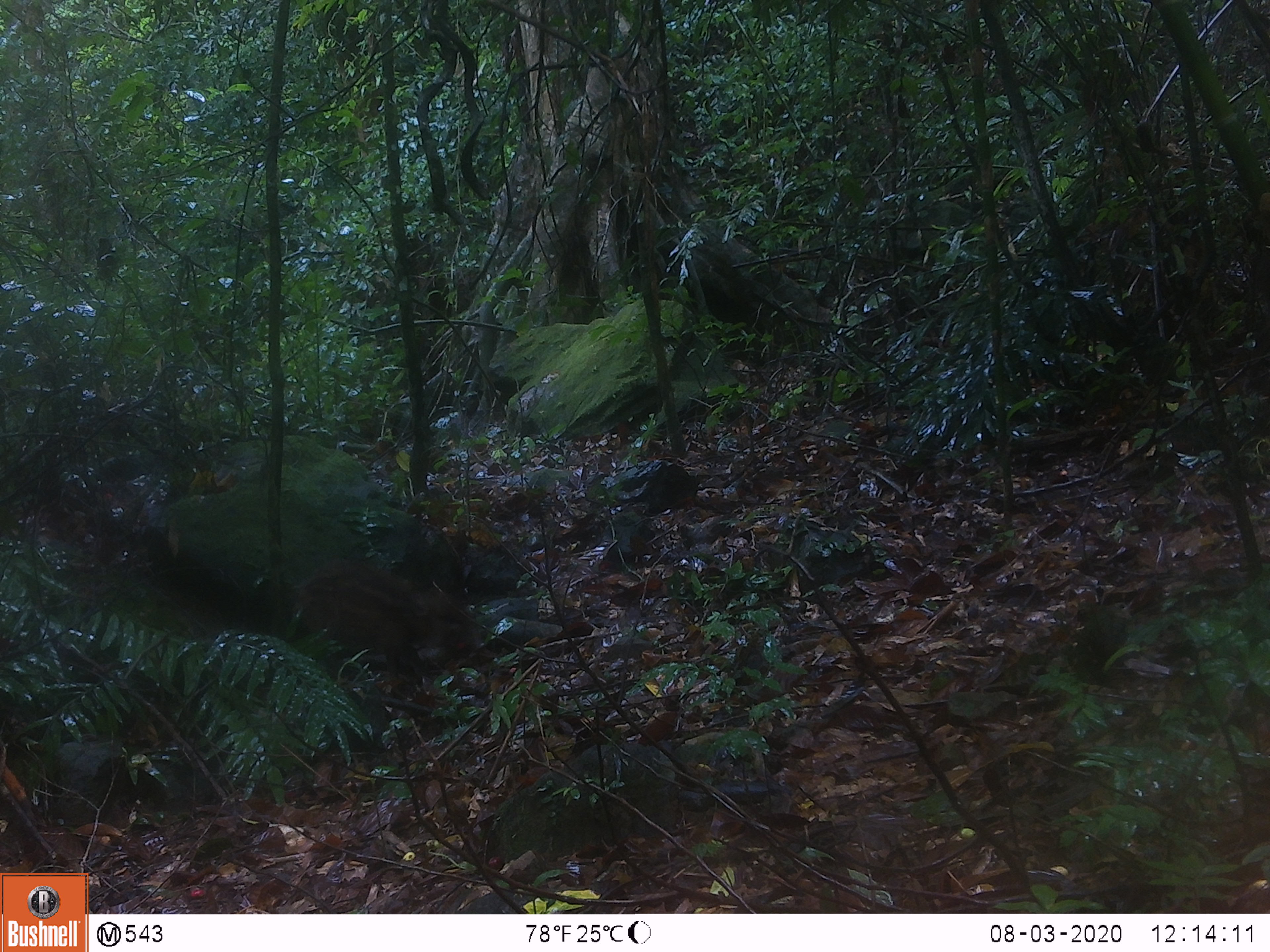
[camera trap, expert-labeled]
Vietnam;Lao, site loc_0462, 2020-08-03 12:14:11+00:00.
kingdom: Animalia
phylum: Chordata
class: Mammalia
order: Artiodactyla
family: Suidae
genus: Sus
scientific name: Sus scrofa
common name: eurasian wild pig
Eurasian wild pig (Sus scrofa). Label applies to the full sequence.